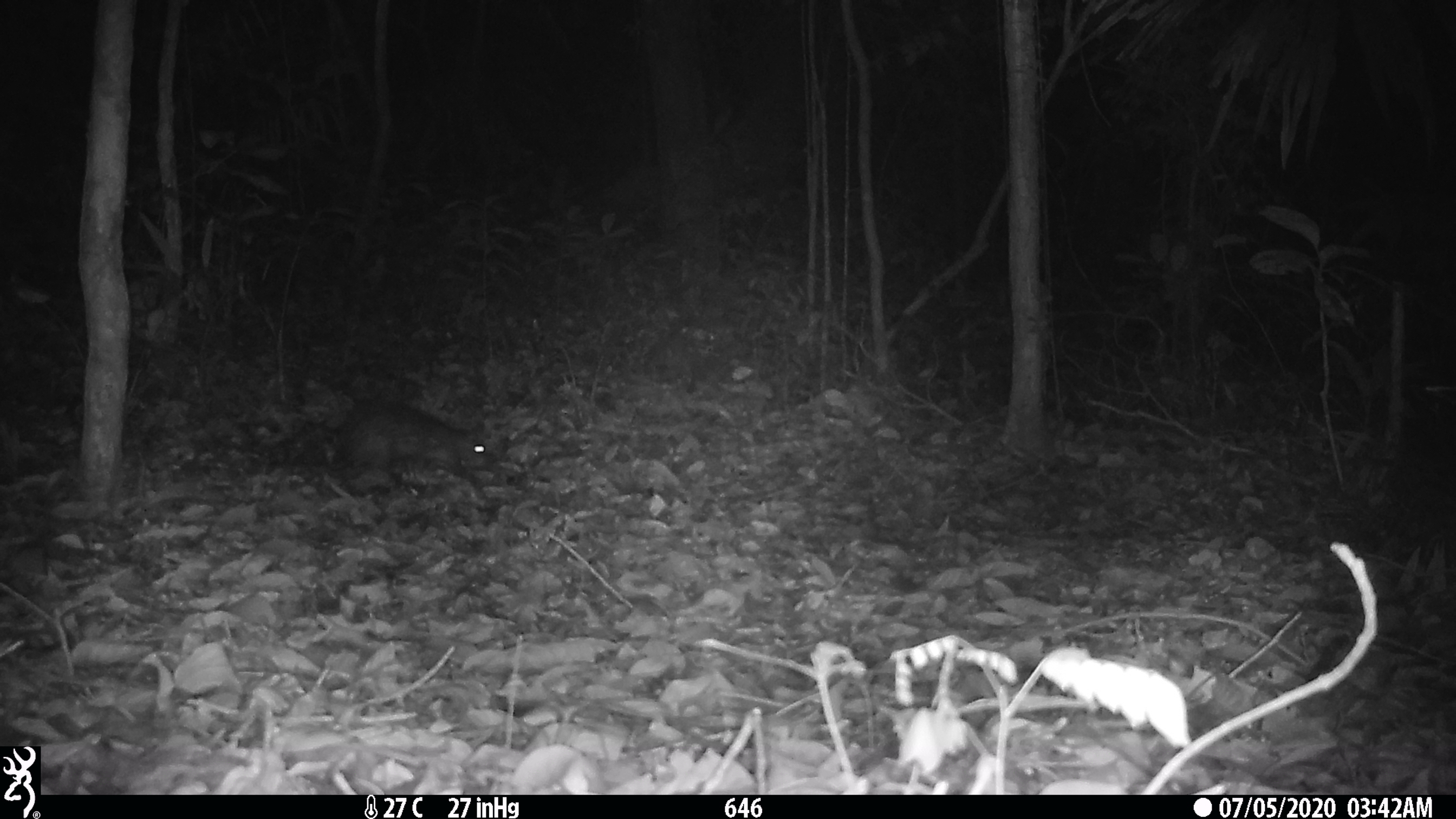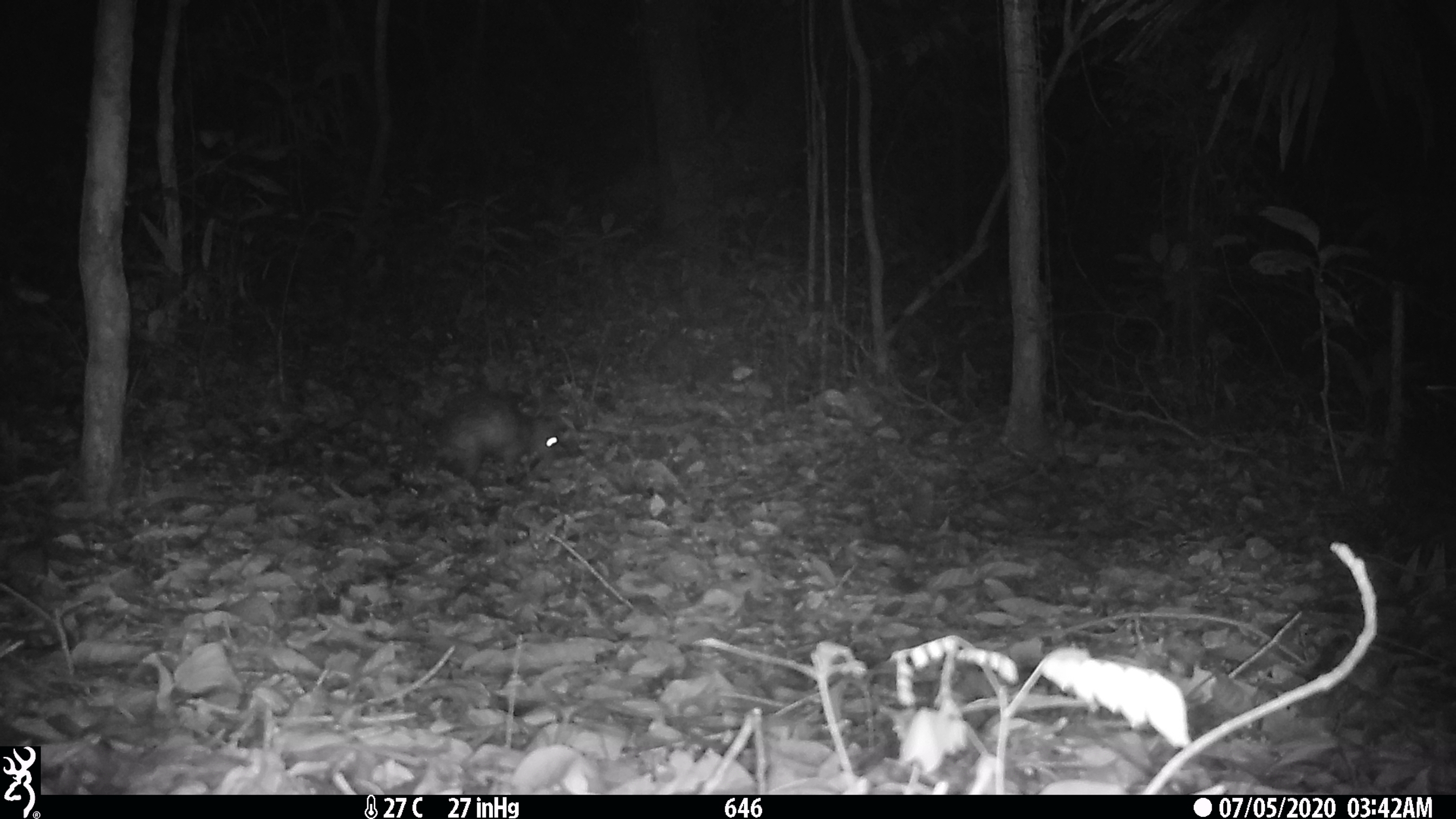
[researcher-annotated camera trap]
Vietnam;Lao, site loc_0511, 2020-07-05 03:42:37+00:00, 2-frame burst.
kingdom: Animalia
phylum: Chordata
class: Mammalia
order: Rodentia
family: Hystricidae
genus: Atherurus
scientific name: Atherurus macrourus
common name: asiatic brush-tailed porcupine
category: asiatic brush tailed porcupine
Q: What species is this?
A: Asiatic brush tailed porcupine (asiatic brush-tailed porcupine) (Atherurus macrourus).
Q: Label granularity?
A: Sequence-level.